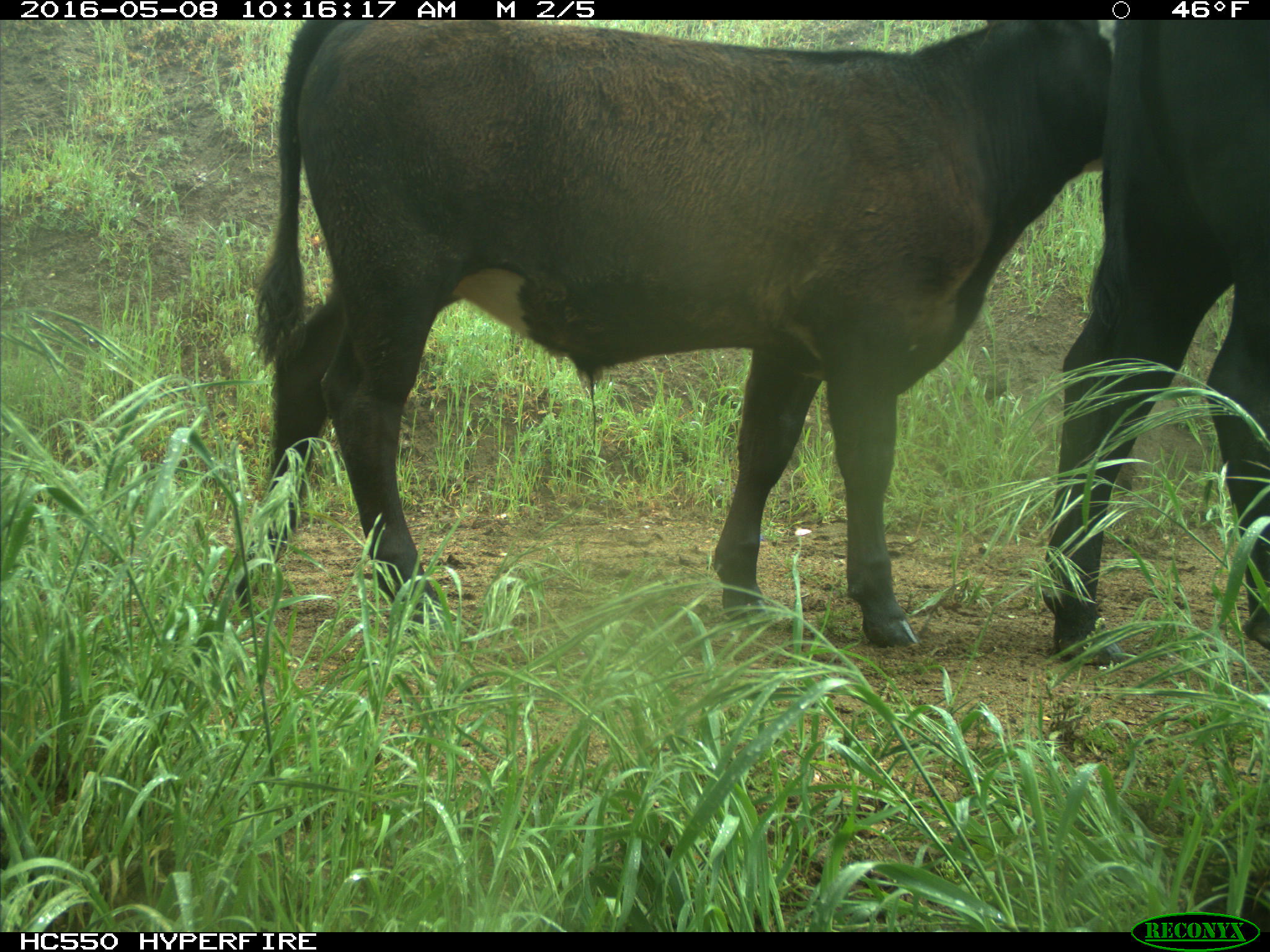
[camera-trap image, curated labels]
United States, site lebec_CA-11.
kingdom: Animalia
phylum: Chordata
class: Mammalia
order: Artiodactyla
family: Bovidae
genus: Bos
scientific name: Bos taurus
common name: domestic cow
Bos taurus (domestic cow).